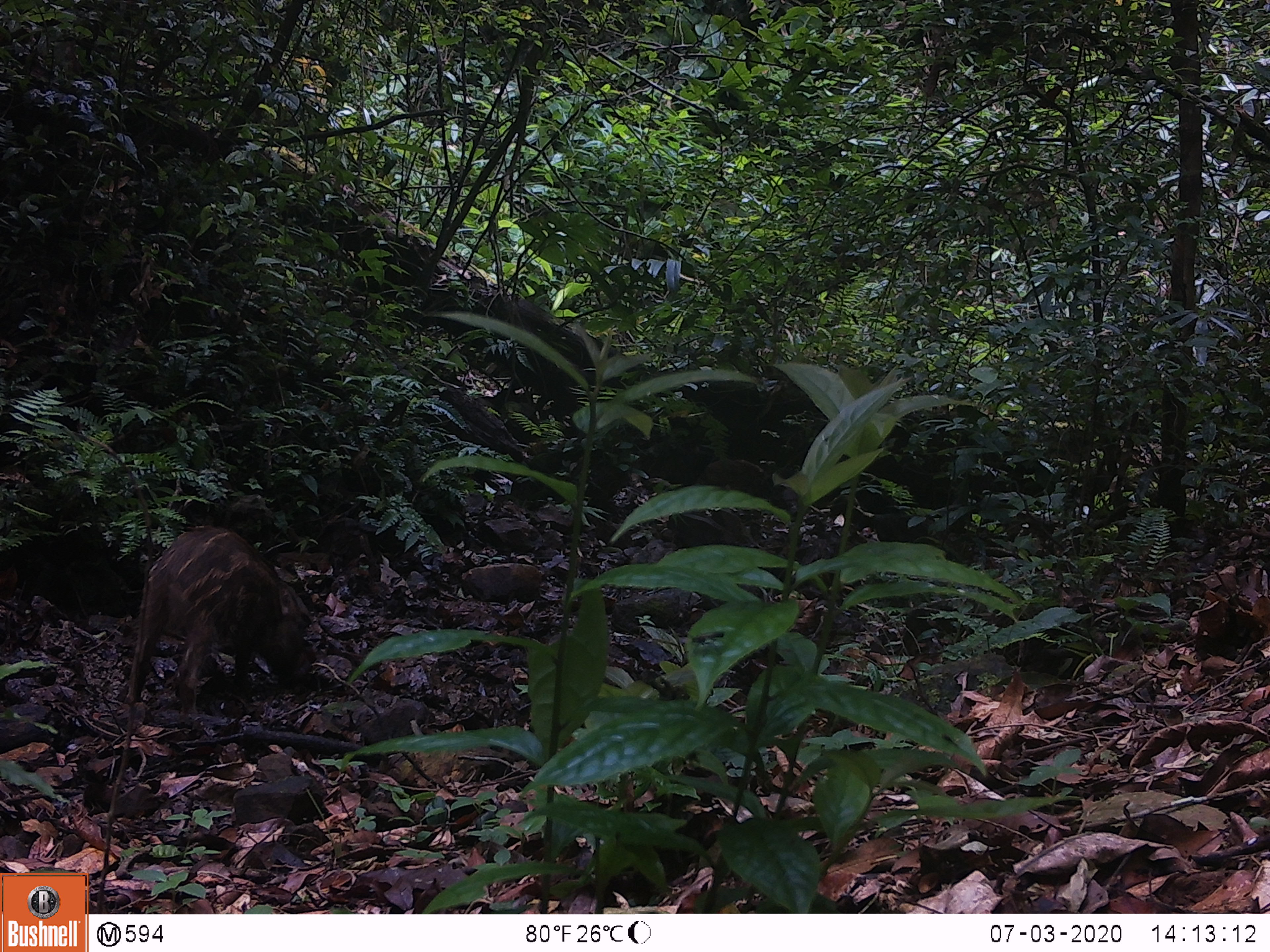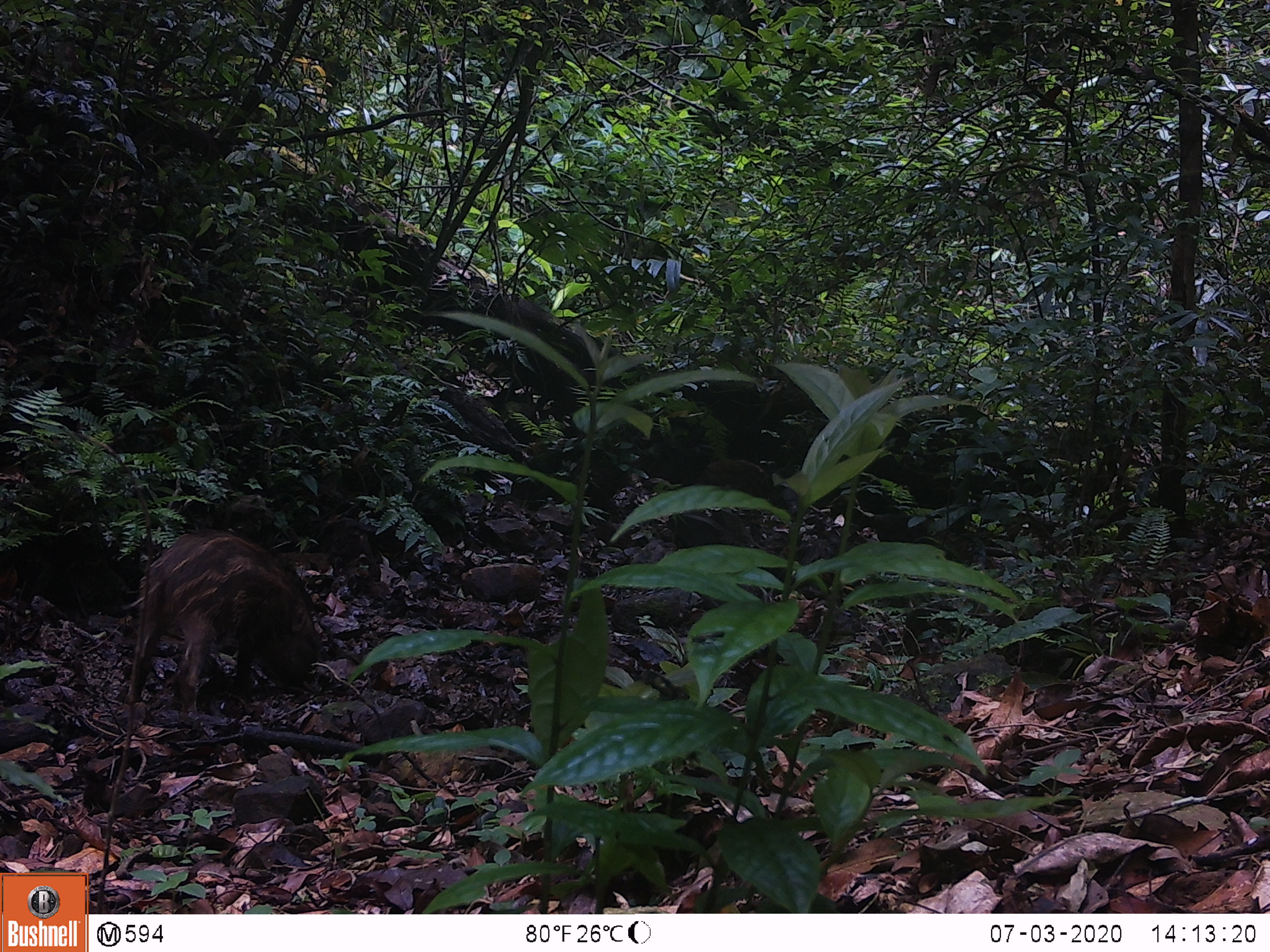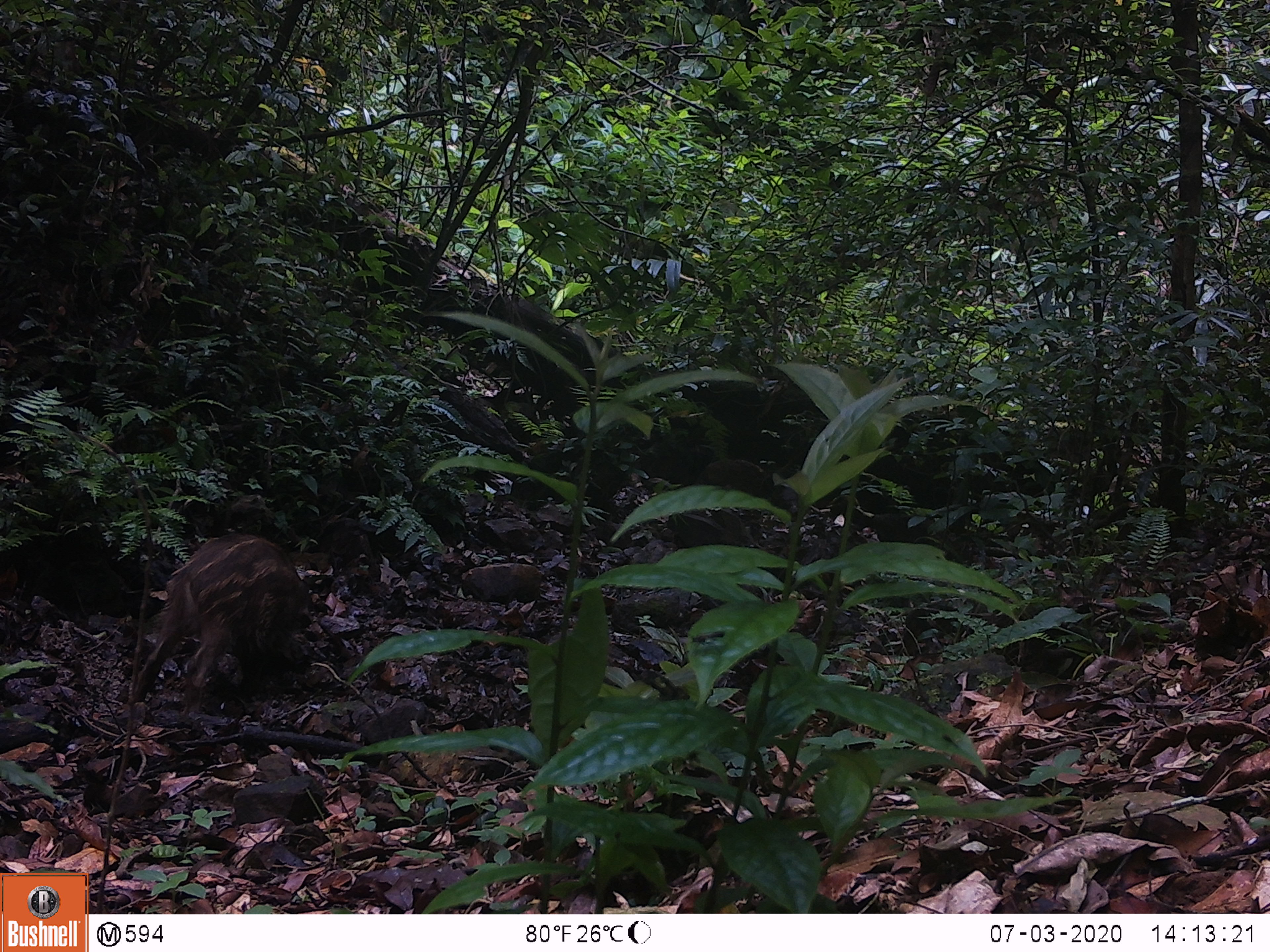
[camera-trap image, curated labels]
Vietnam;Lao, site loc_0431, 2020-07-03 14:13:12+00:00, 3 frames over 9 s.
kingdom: Animalia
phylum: Chordata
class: Mammalia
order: Artiodactyla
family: Suidae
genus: Sus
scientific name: Sus scrofa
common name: eurasian wild pig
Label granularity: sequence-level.